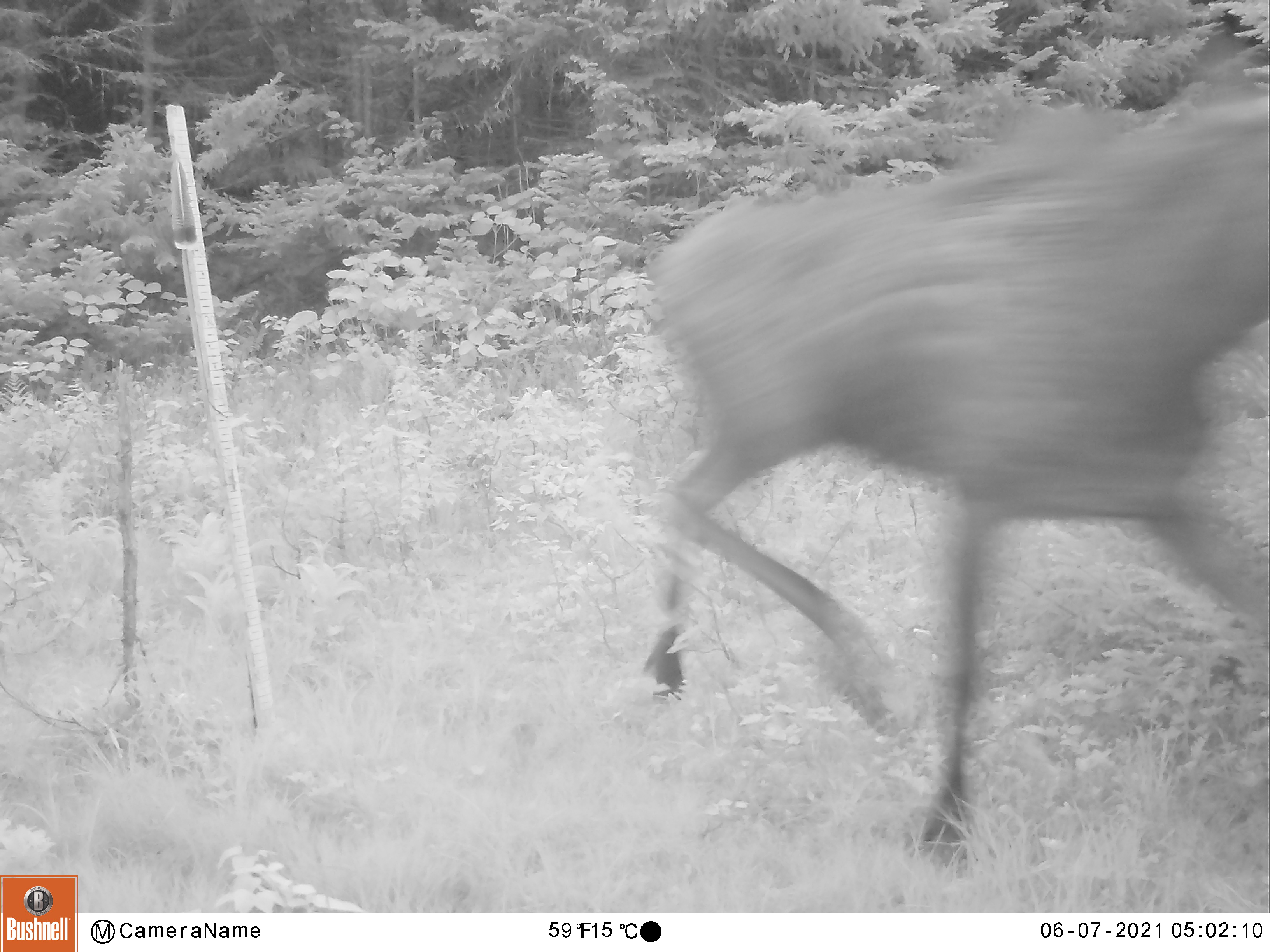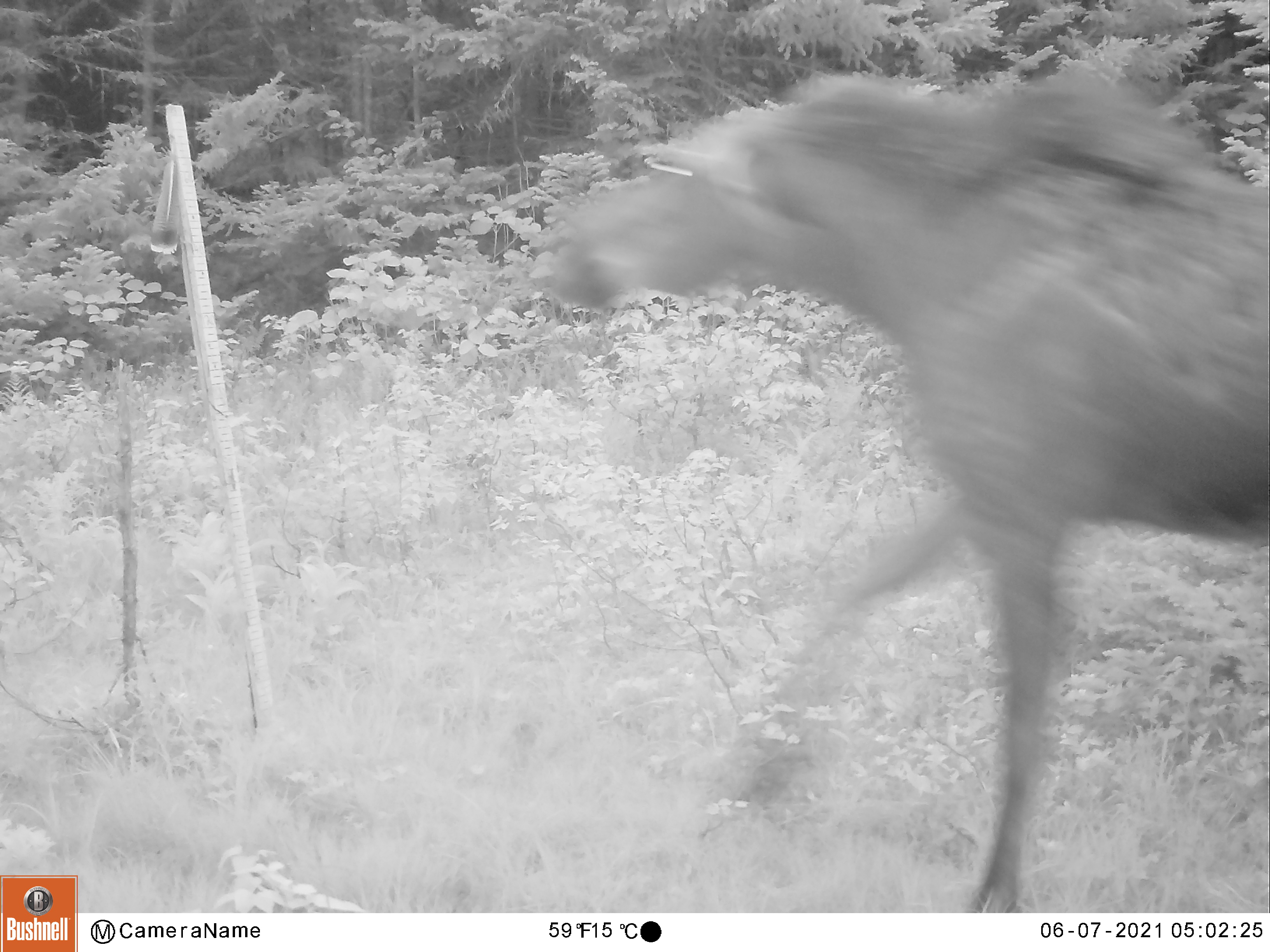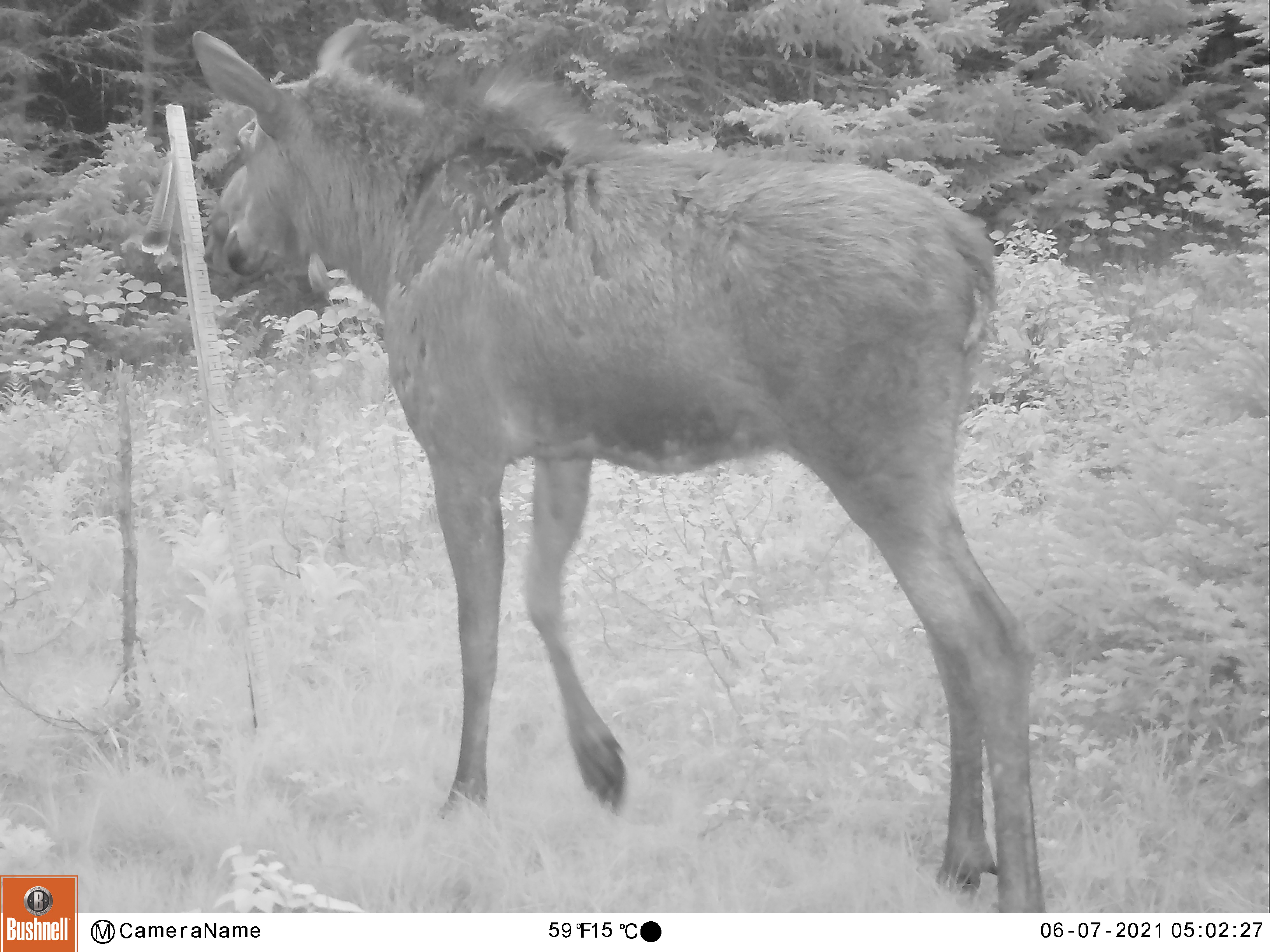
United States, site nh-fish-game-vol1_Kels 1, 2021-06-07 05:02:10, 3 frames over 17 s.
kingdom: Animalia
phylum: Chordata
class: Mammalia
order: Artiodactyla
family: Cervidae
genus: Alces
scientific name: Alces alces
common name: moose